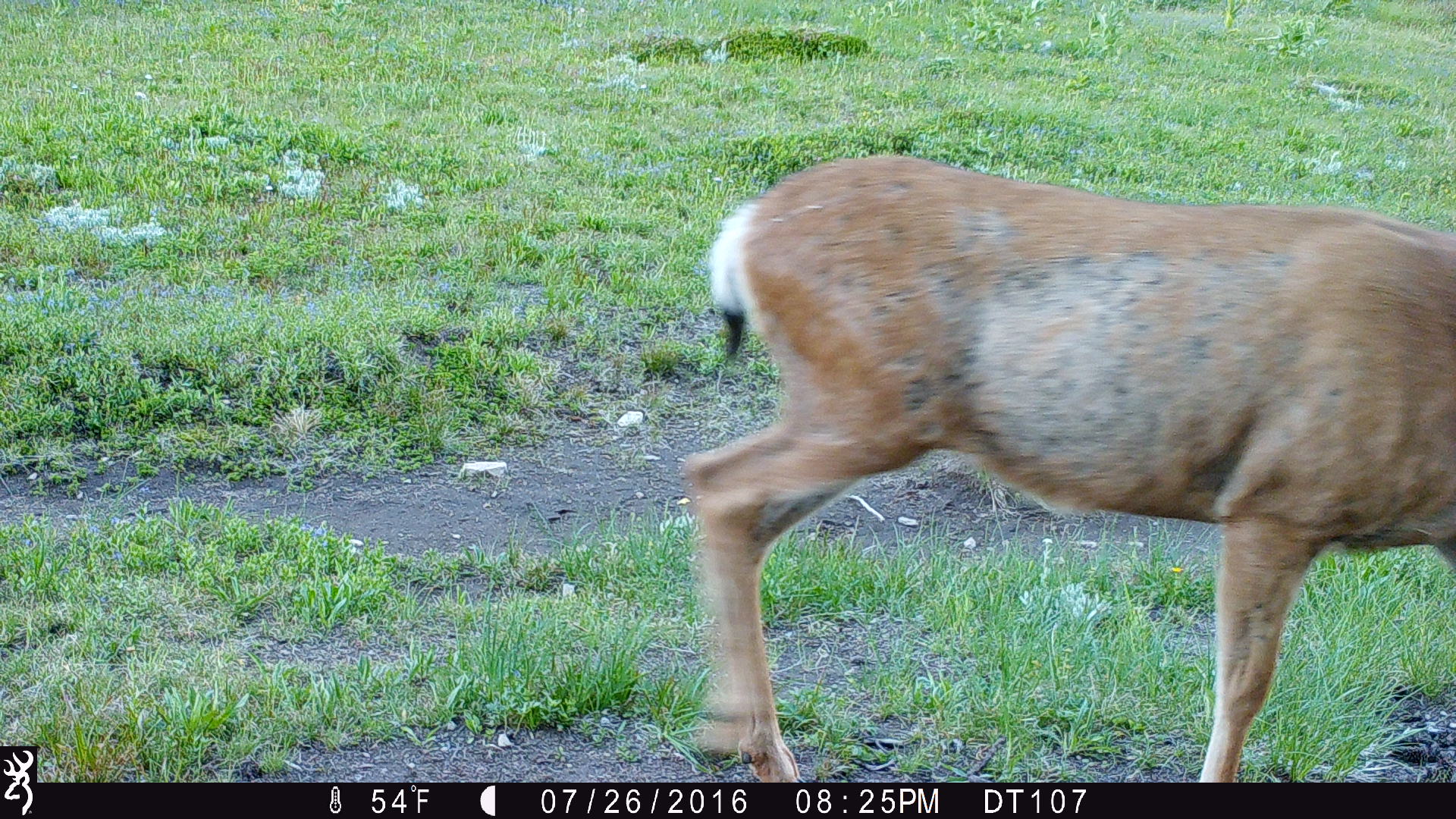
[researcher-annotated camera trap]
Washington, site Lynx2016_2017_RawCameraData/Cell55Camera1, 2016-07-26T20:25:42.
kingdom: Animalia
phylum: Chordata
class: Mammalia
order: Artiodactyla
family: Cervidae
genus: Odocoileus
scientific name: Odocoileus hemionus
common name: mule deer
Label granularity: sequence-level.